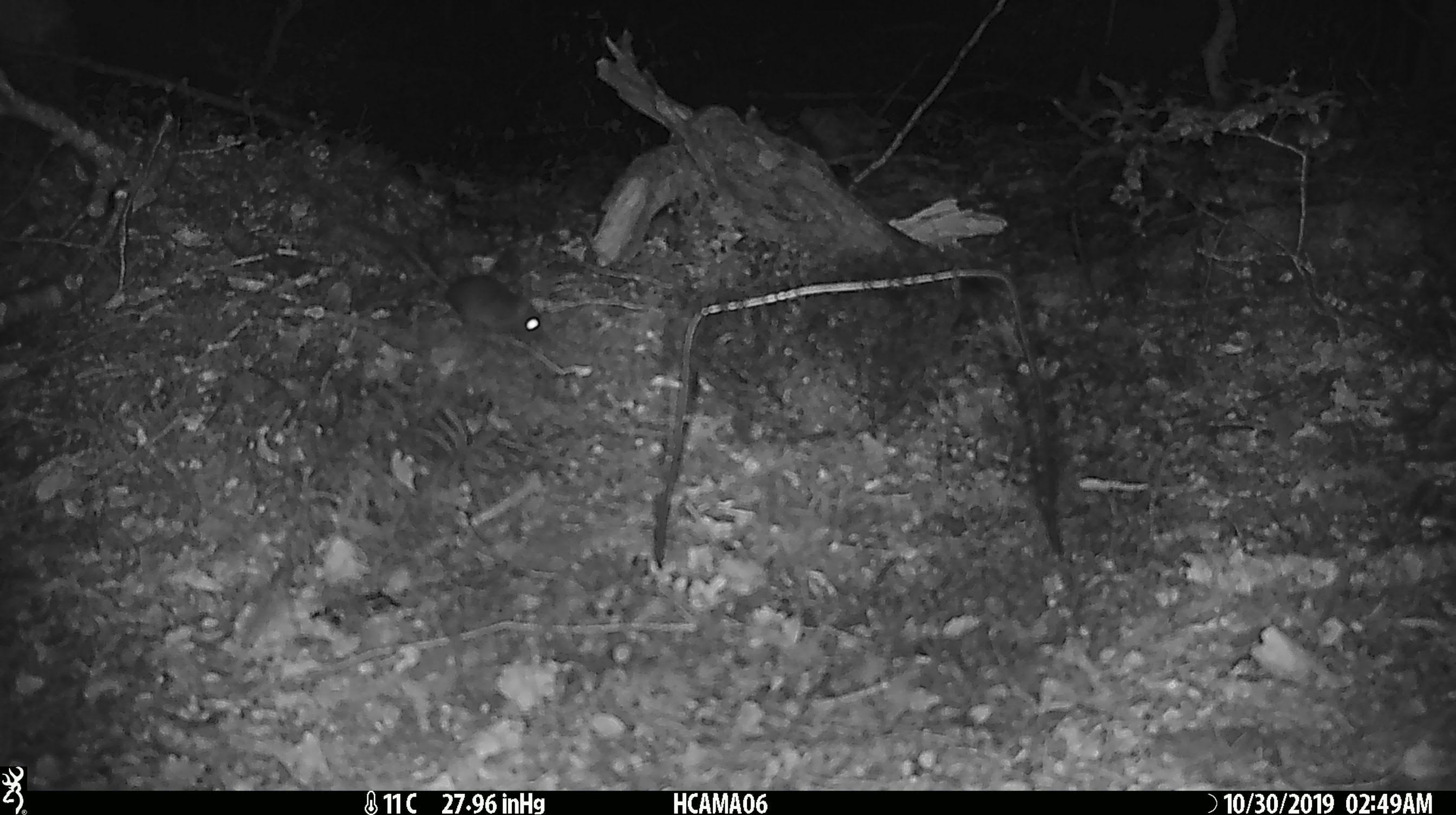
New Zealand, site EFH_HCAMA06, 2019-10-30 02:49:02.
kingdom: Animalia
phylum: Chordata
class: Mammalia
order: Rodentia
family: Muridae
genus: Mus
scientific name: Mus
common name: mouse